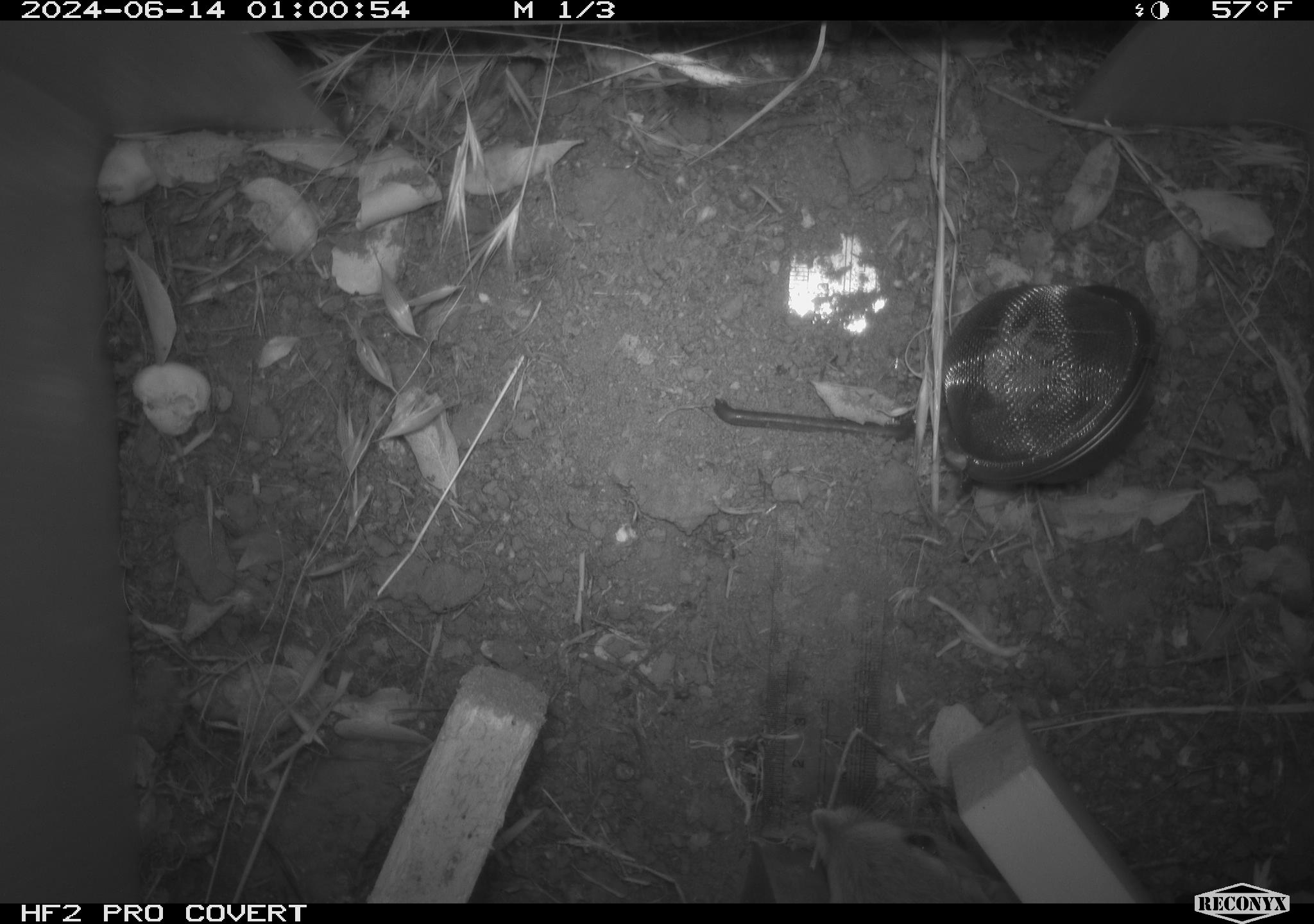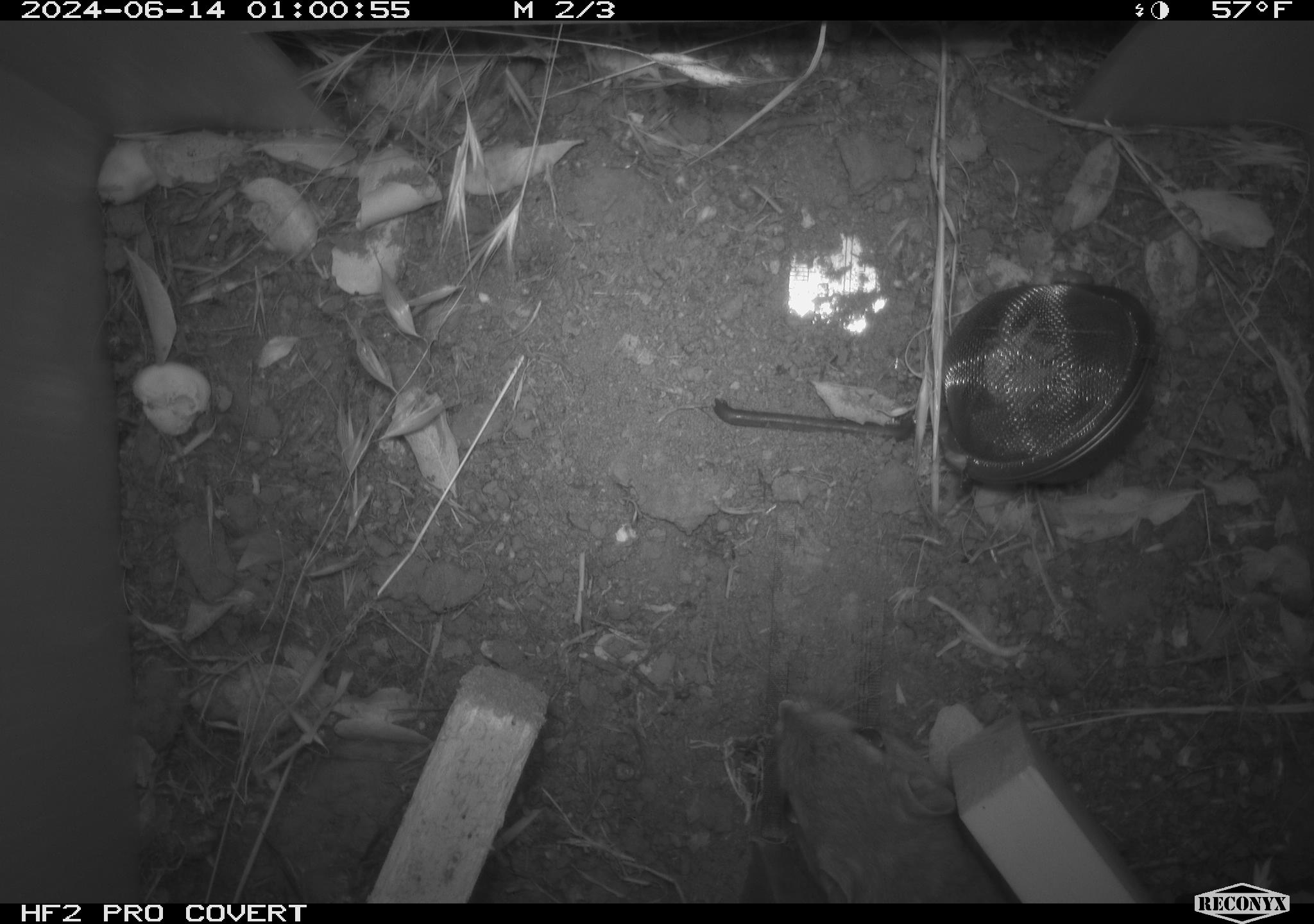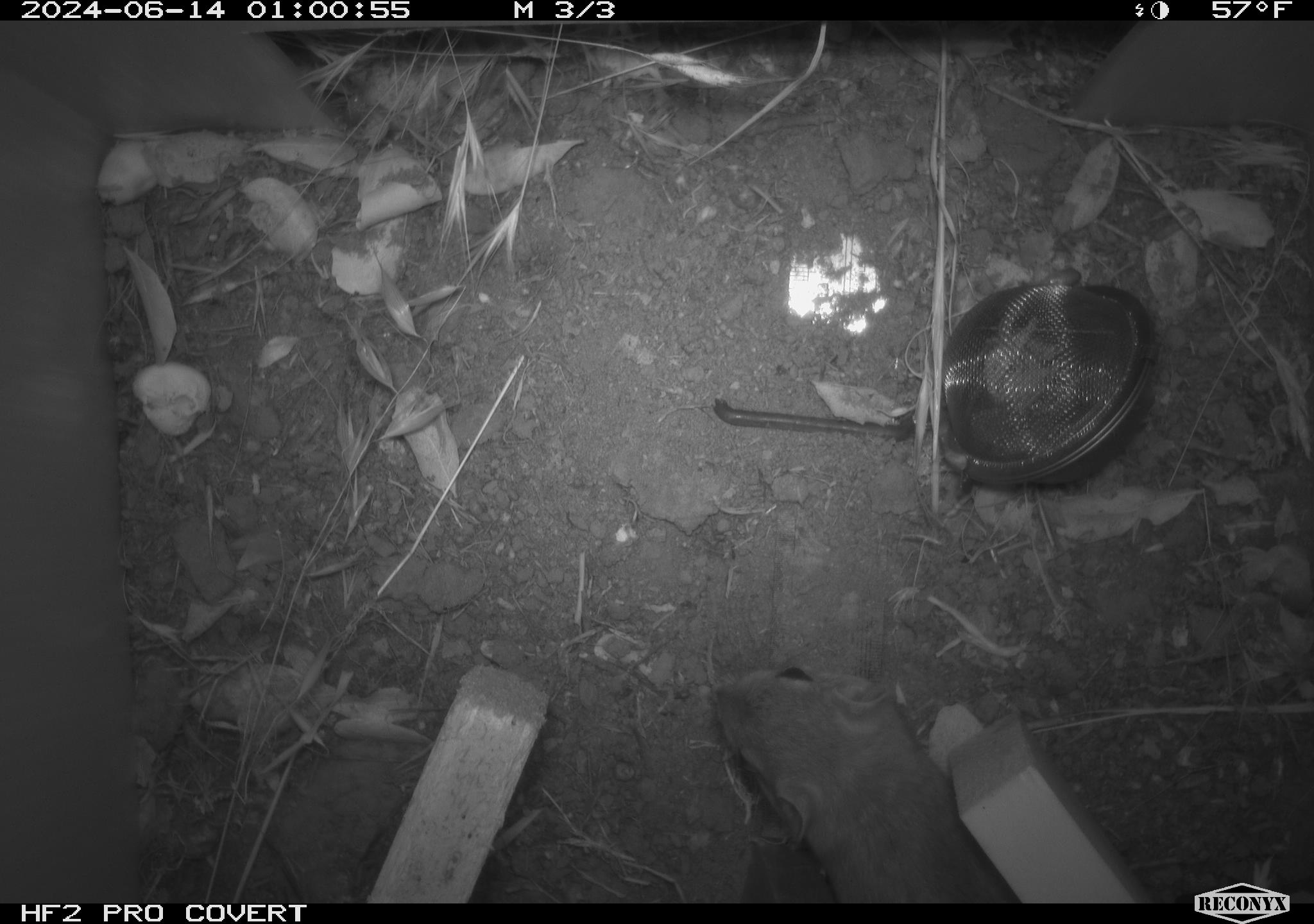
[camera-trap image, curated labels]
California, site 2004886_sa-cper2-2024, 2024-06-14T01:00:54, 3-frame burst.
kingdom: Animalia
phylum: Chordata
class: Mammalia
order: Rodentia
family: Heteromyidae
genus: Dipodomys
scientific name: Dipodomys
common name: kangaroo rats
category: dipodomys species